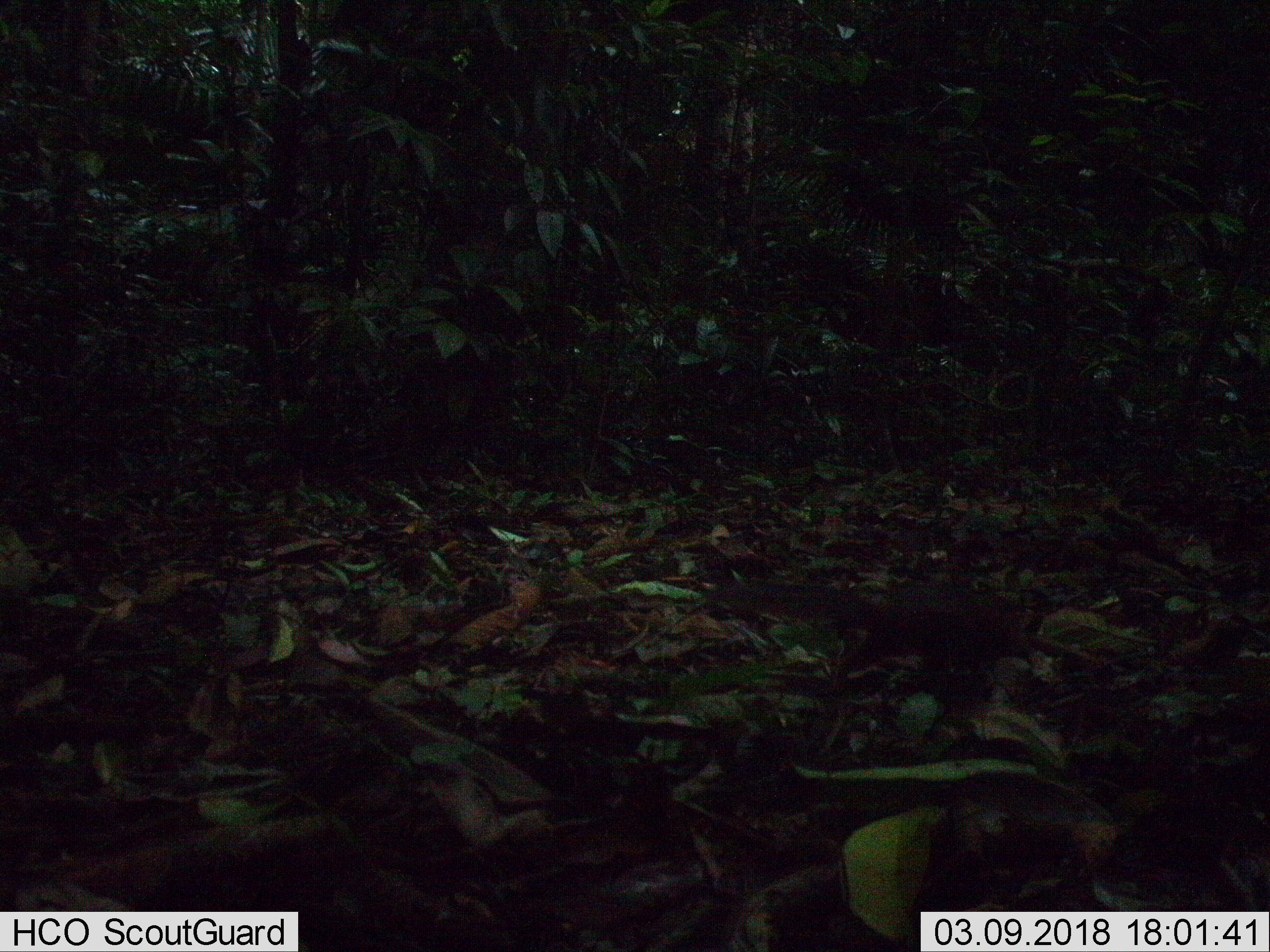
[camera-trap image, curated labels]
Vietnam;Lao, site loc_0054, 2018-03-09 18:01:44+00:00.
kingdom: Animalia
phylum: Chordata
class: Mammalia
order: Rodentia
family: Sciuridae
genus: Dremomys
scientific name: Dremomys rufigenis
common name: red-cheeked squirrel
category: red cheeked squirrel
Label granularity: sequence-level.